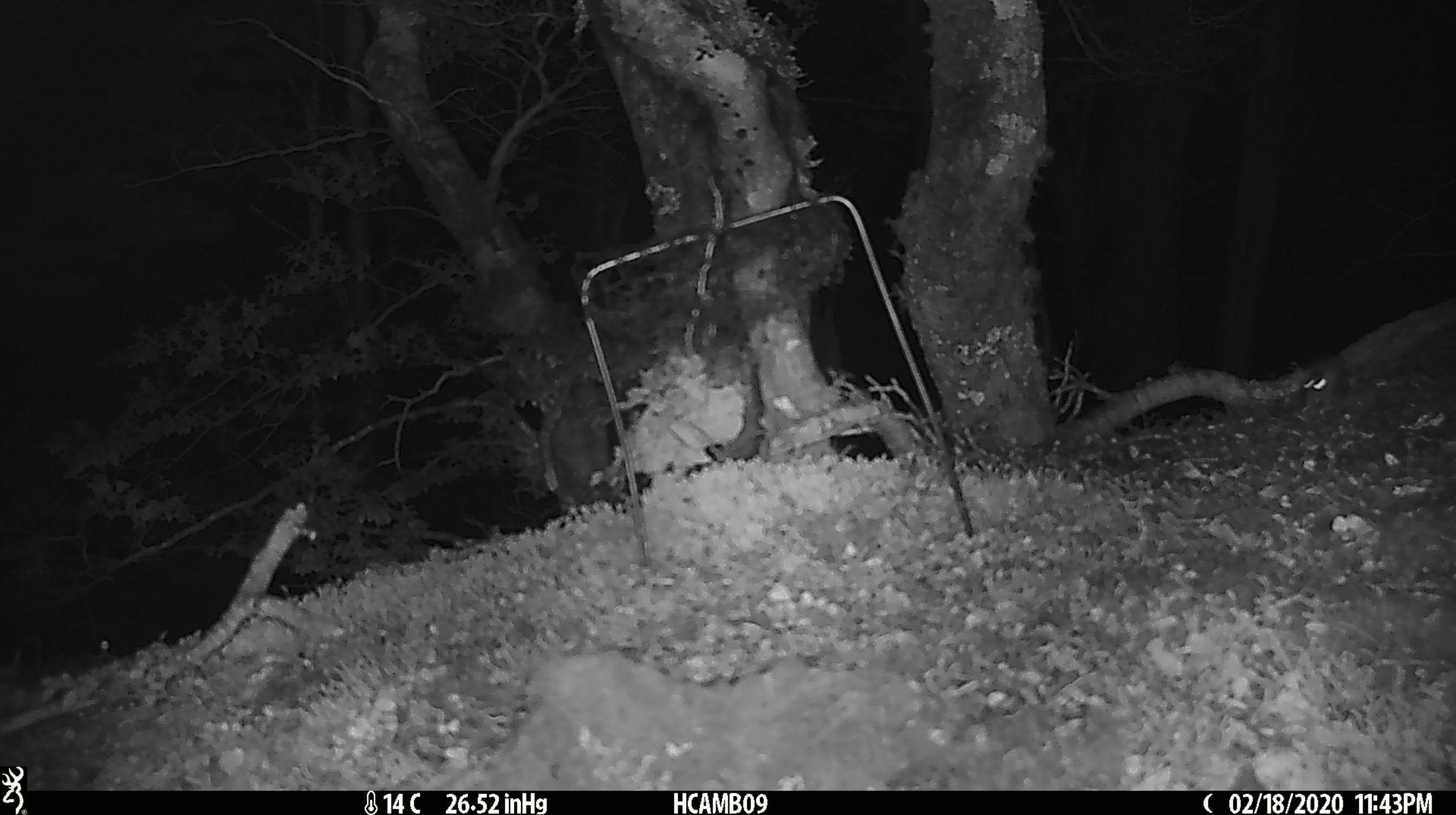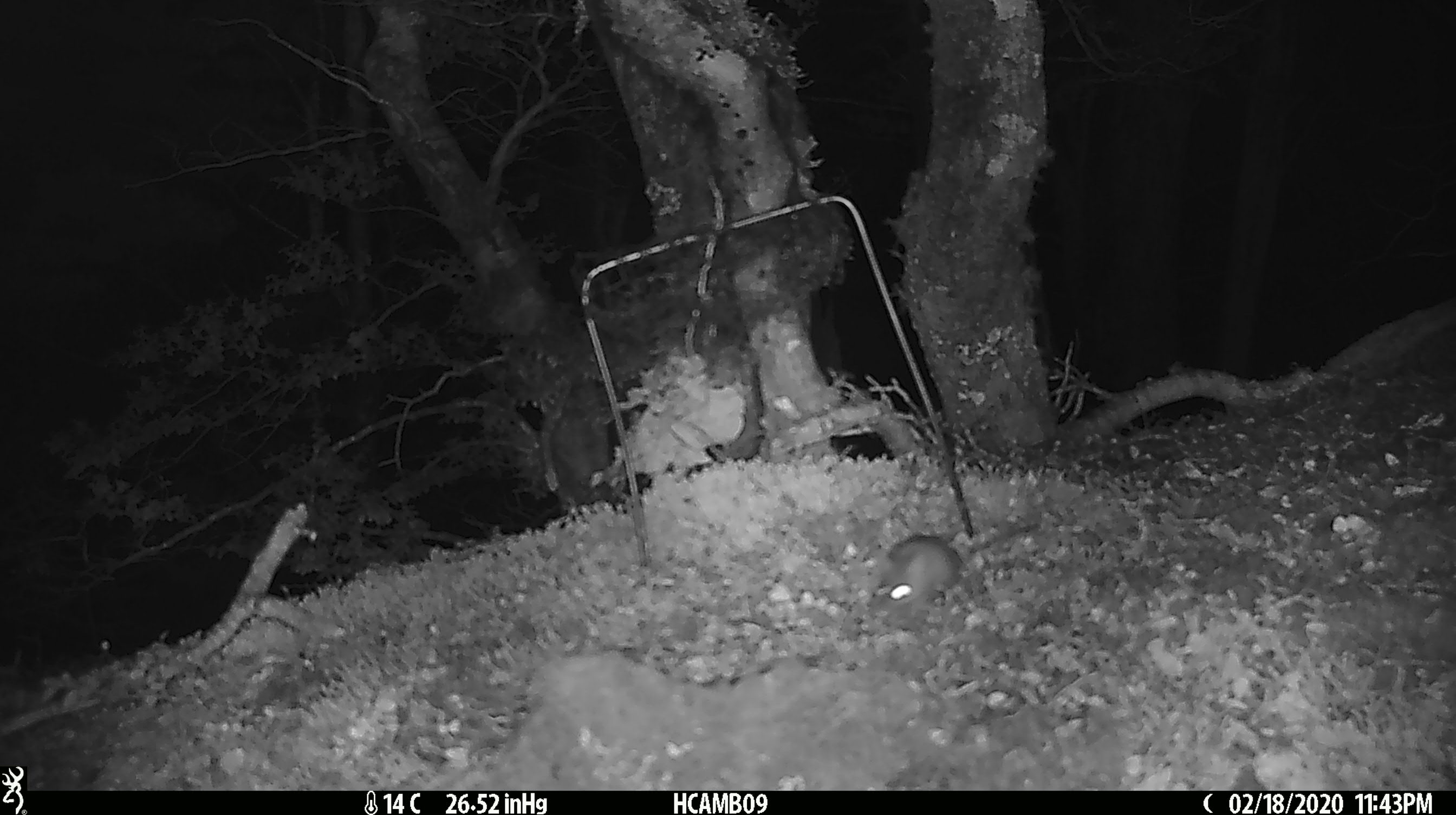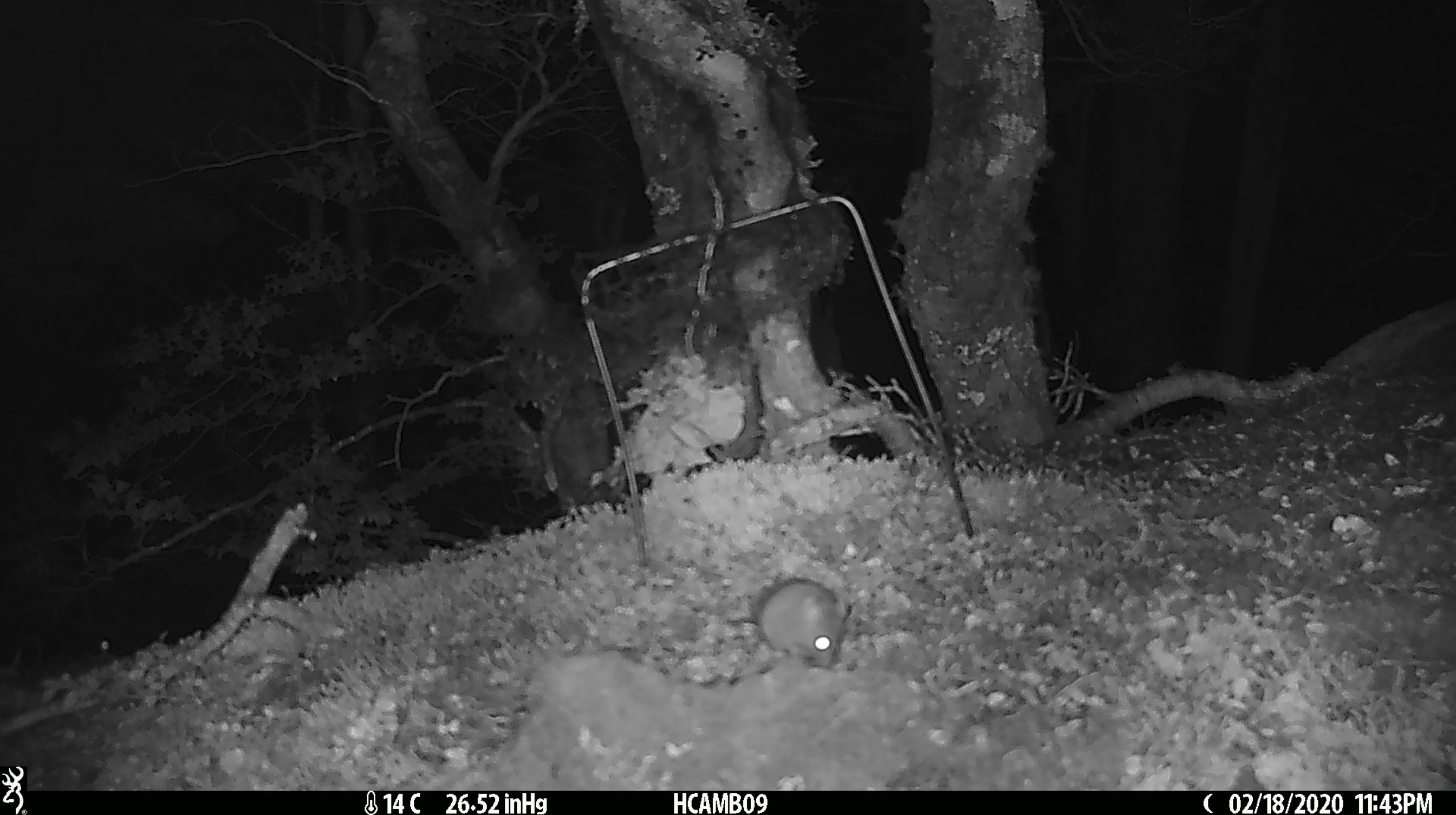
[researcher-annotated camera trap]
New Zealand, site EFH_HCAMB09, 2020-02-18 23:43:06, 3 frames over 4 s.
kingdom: Animalia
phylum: Chordata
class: Mammalia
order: Rodentia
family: Muridae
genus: Mus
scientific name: Mus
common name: mouse